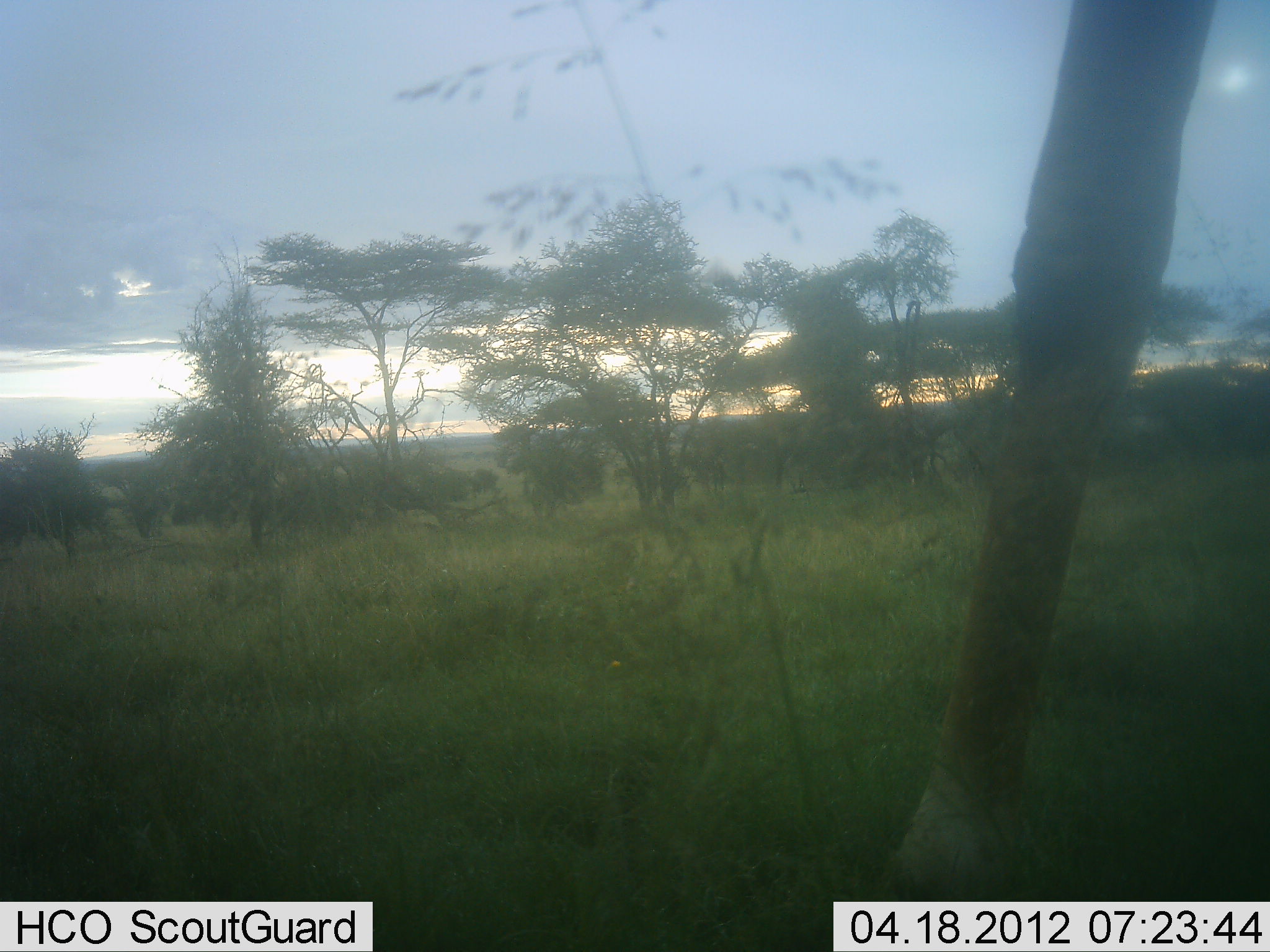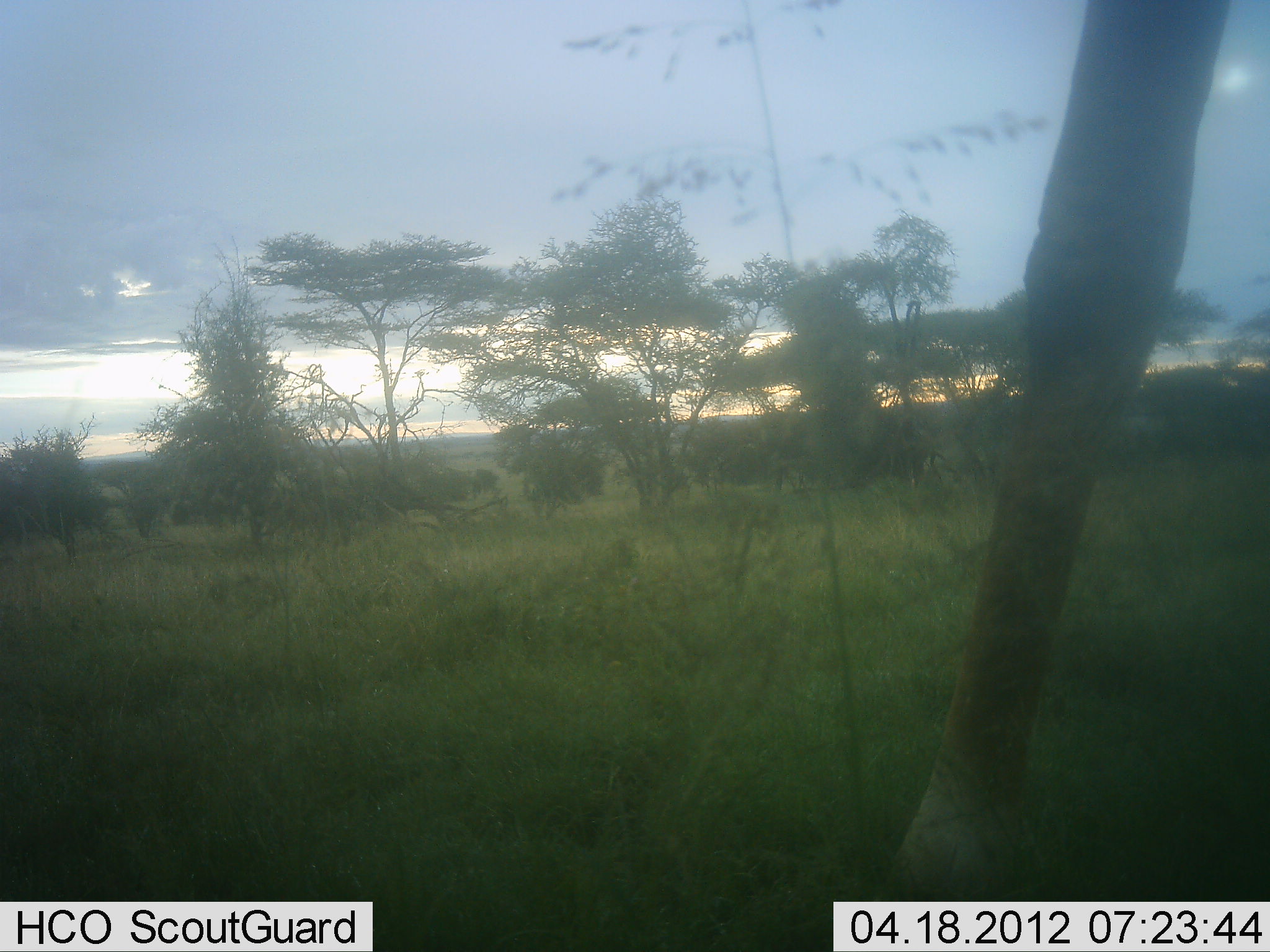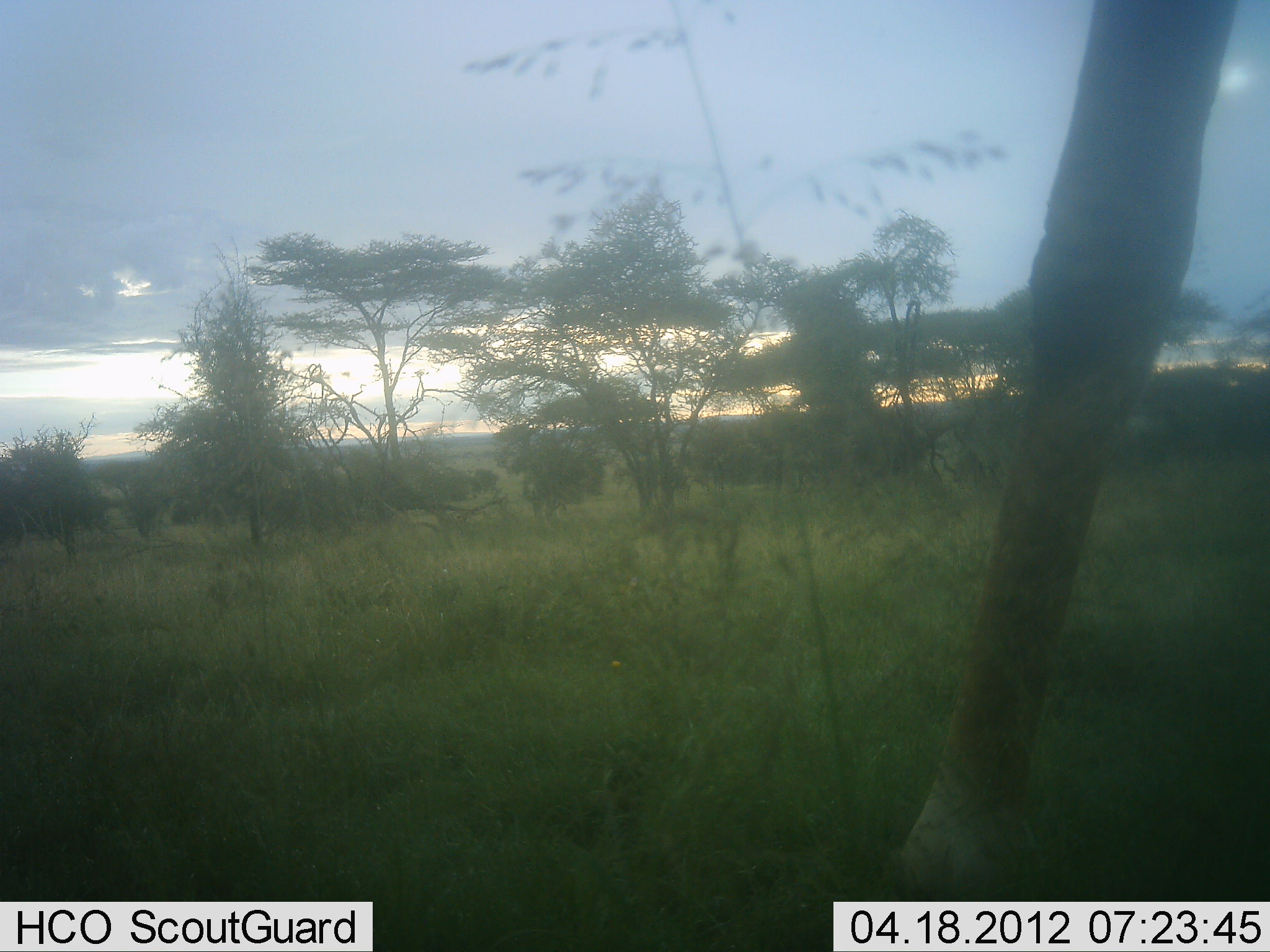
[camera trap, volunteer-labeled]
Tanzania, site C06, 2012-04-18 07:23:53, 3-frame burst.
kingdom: Animalia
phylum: Chordata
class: Mammalia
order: Artiodactyla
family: Giraffidae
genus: Giraffa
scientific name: Giraffa camelopardalis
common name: giraffe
Giraffe (Giraffa camelopardalis), count 1. Behavior (volunteer vote fractions): standing 92%, resting 0%, moving 8%, interacting 0%. Young present (vote fraction): 0%. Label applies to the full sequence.